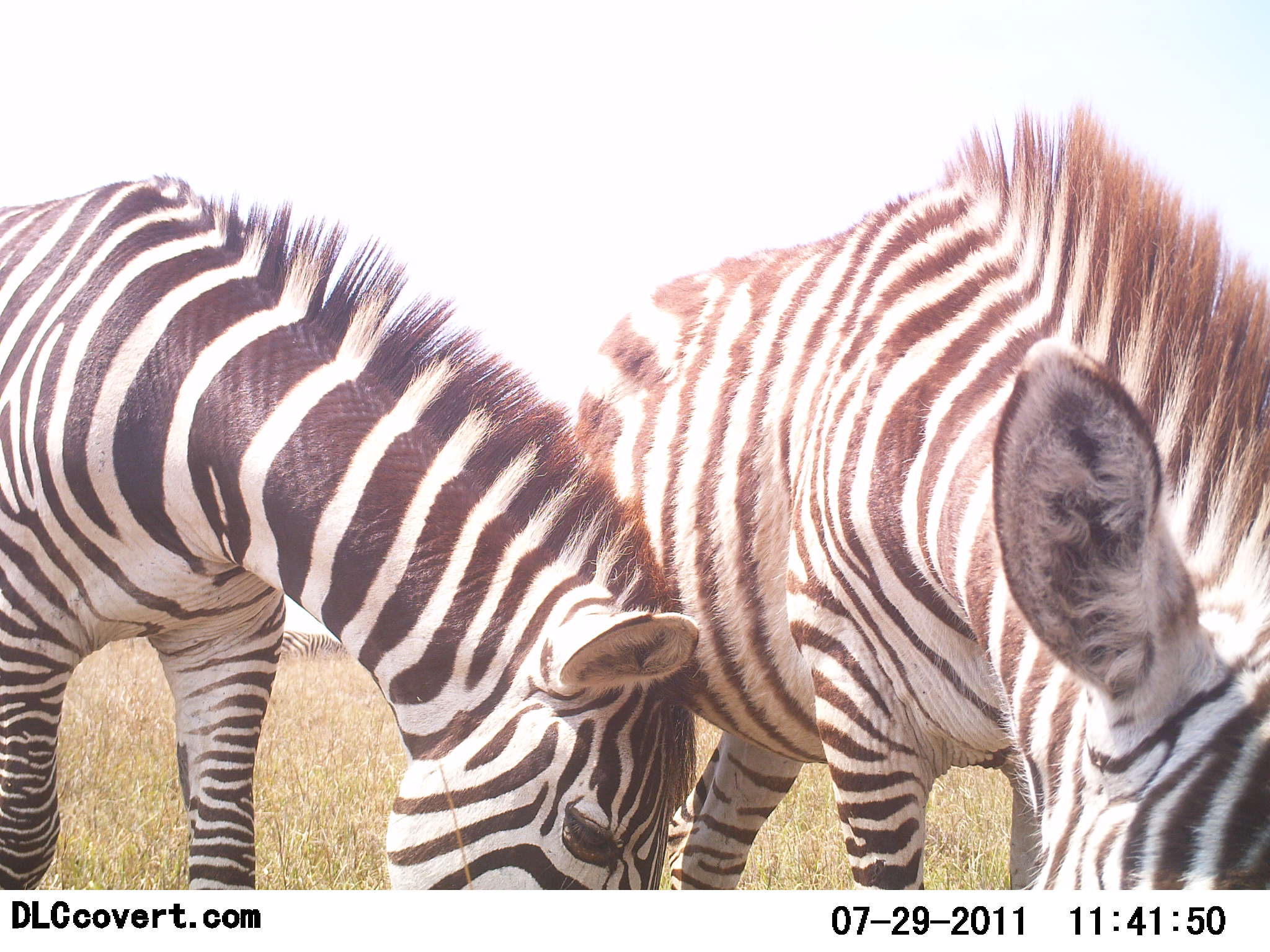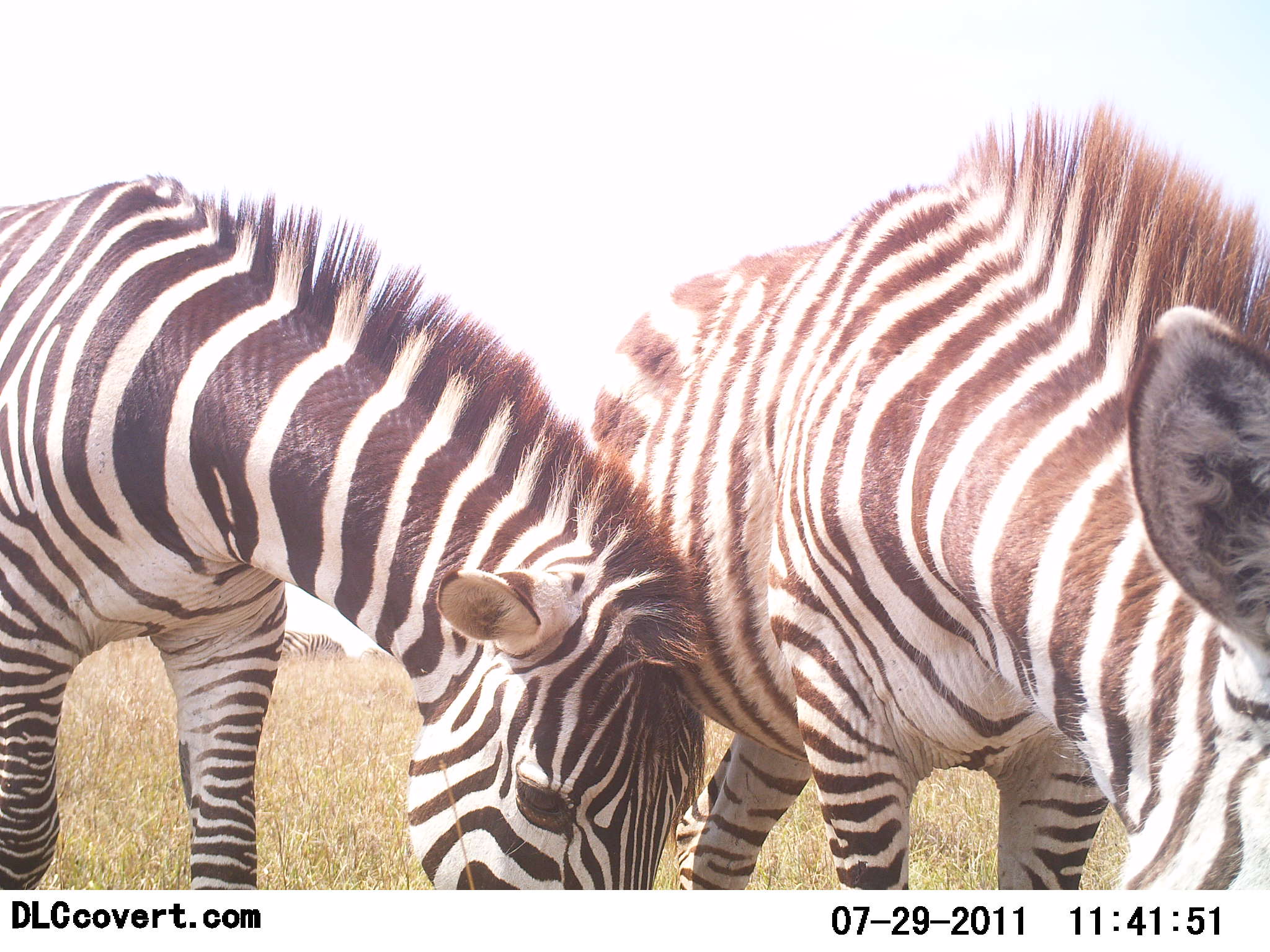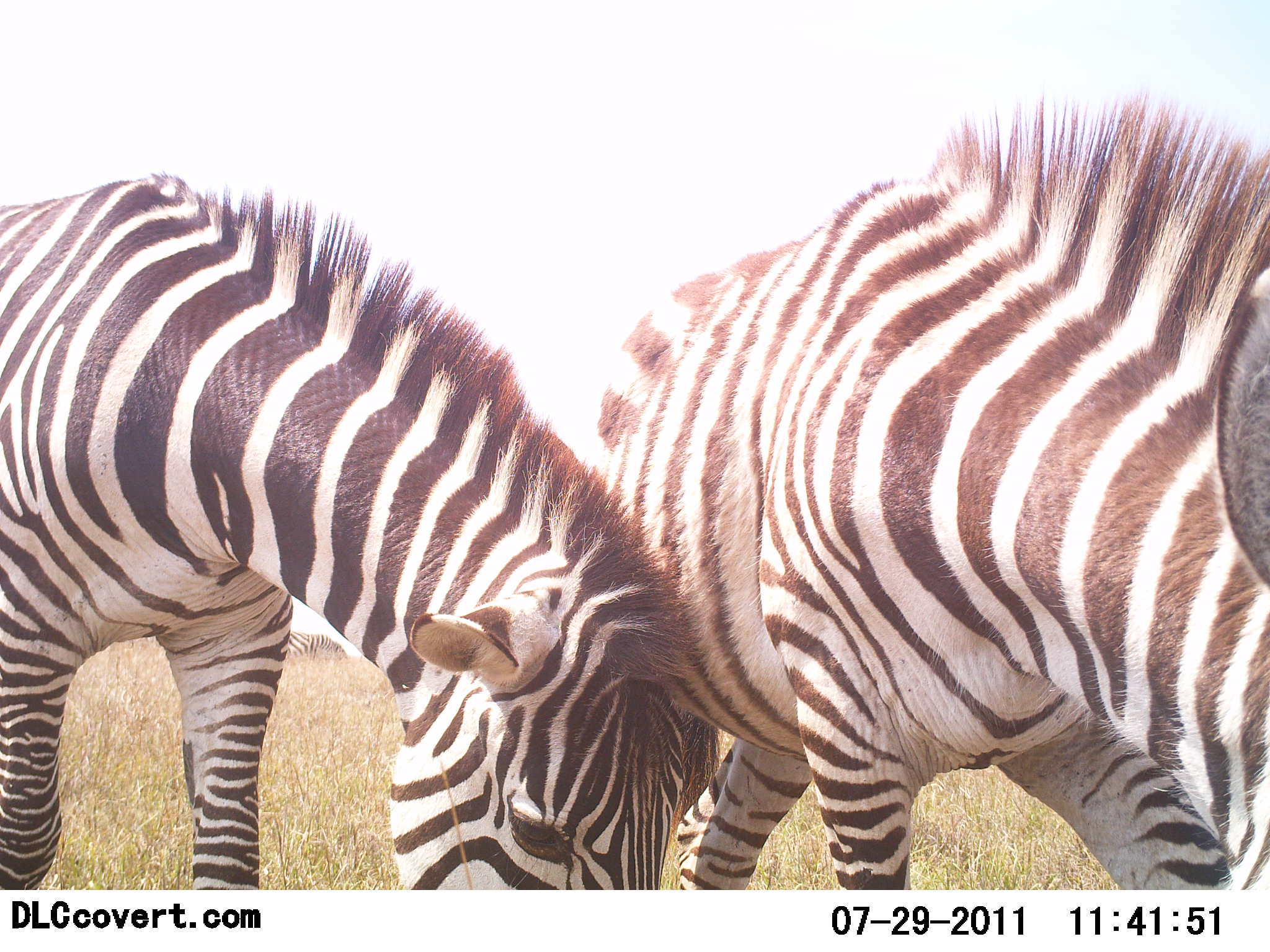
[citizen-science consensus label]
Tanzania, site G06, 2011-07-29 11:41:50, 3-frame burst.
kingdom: Animalia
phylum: Chordata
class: Mammalia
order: Perissodactyla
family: Equidae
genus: Equus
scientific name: Equus quagga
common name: plains zebra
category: zebra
Zebra (plains zebra) (Equus quagga), count 2. Behavior (volunteer vote fractions): standing 33%, resting 0%, moving 0%, interacting 0%. Young present (vote fraction): 0%. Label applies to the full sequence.